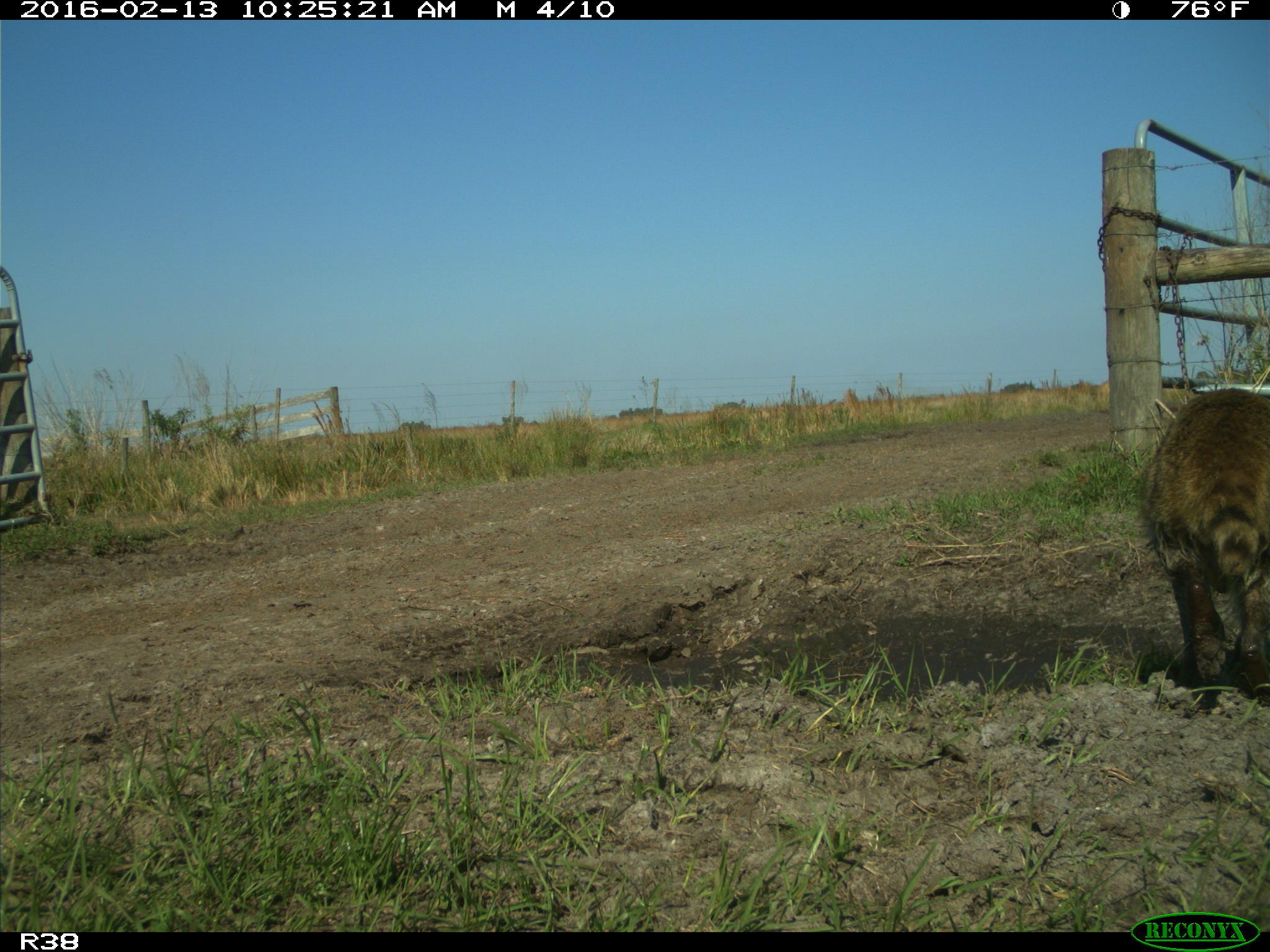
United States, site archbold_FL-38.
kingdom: Animalia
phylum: Chordata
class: Mammalia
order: Carnivora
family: Procyonidae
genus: Procyon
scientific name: Procyon lotor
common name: common raccoon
Procyon lotor (common raccoon).